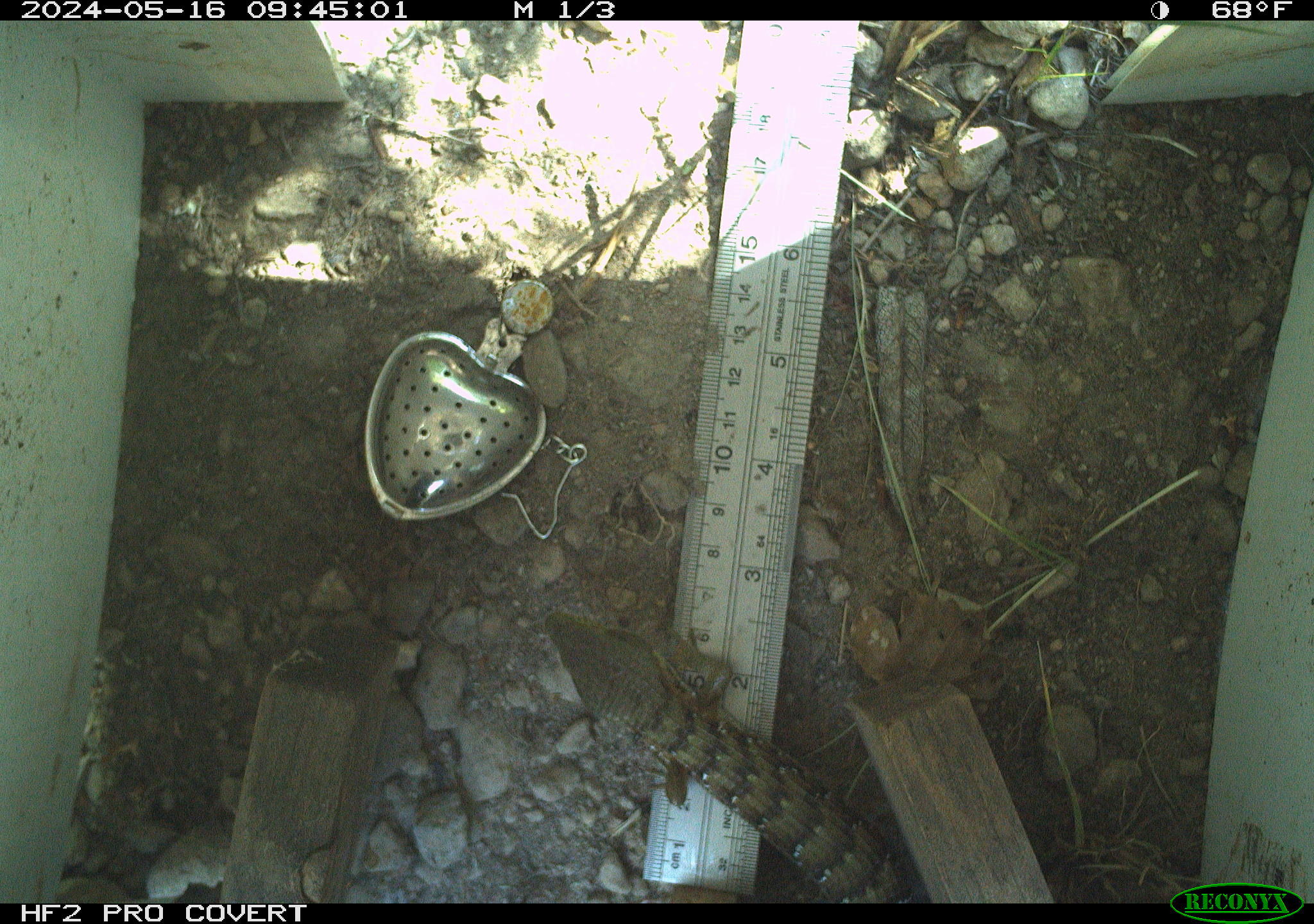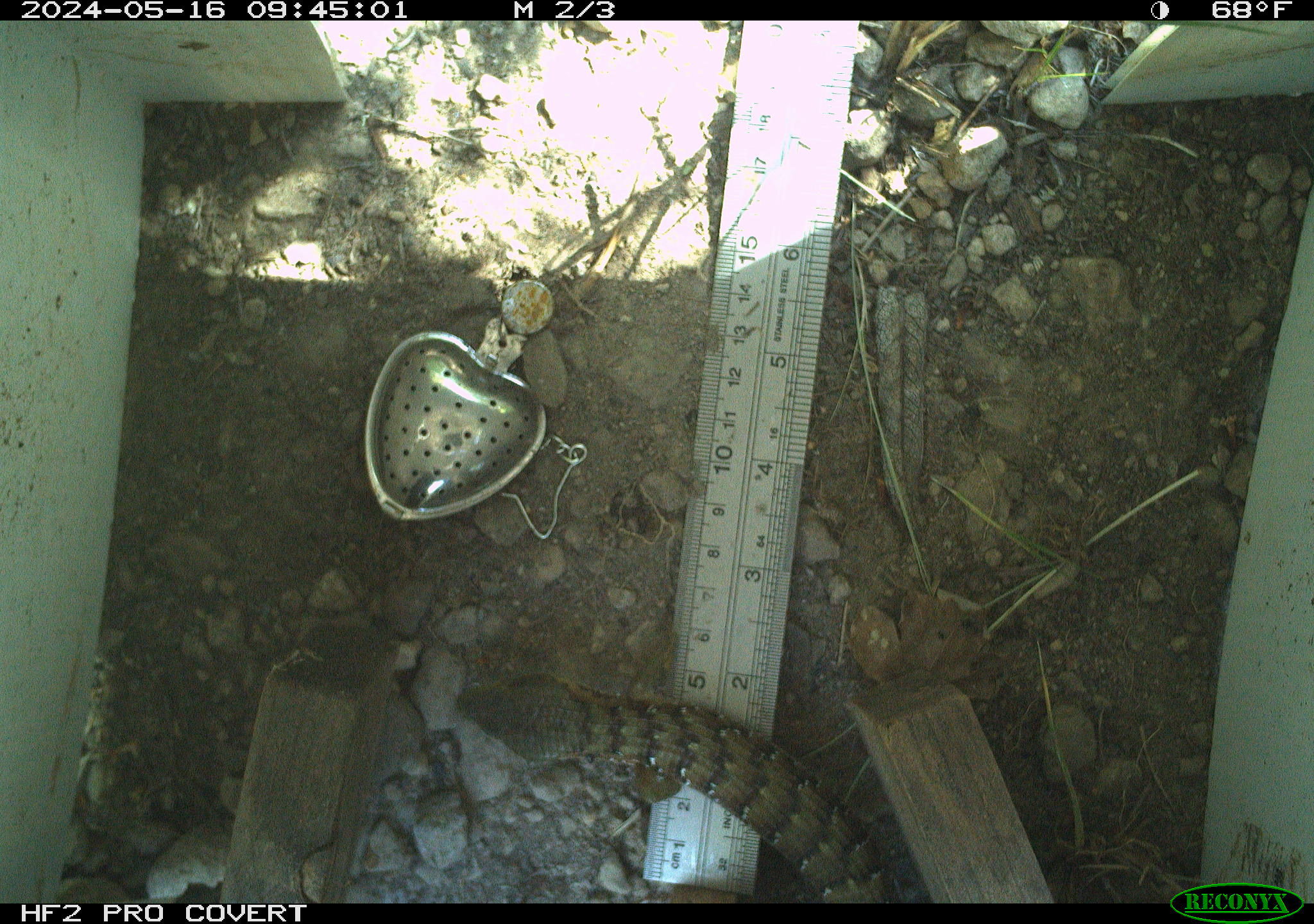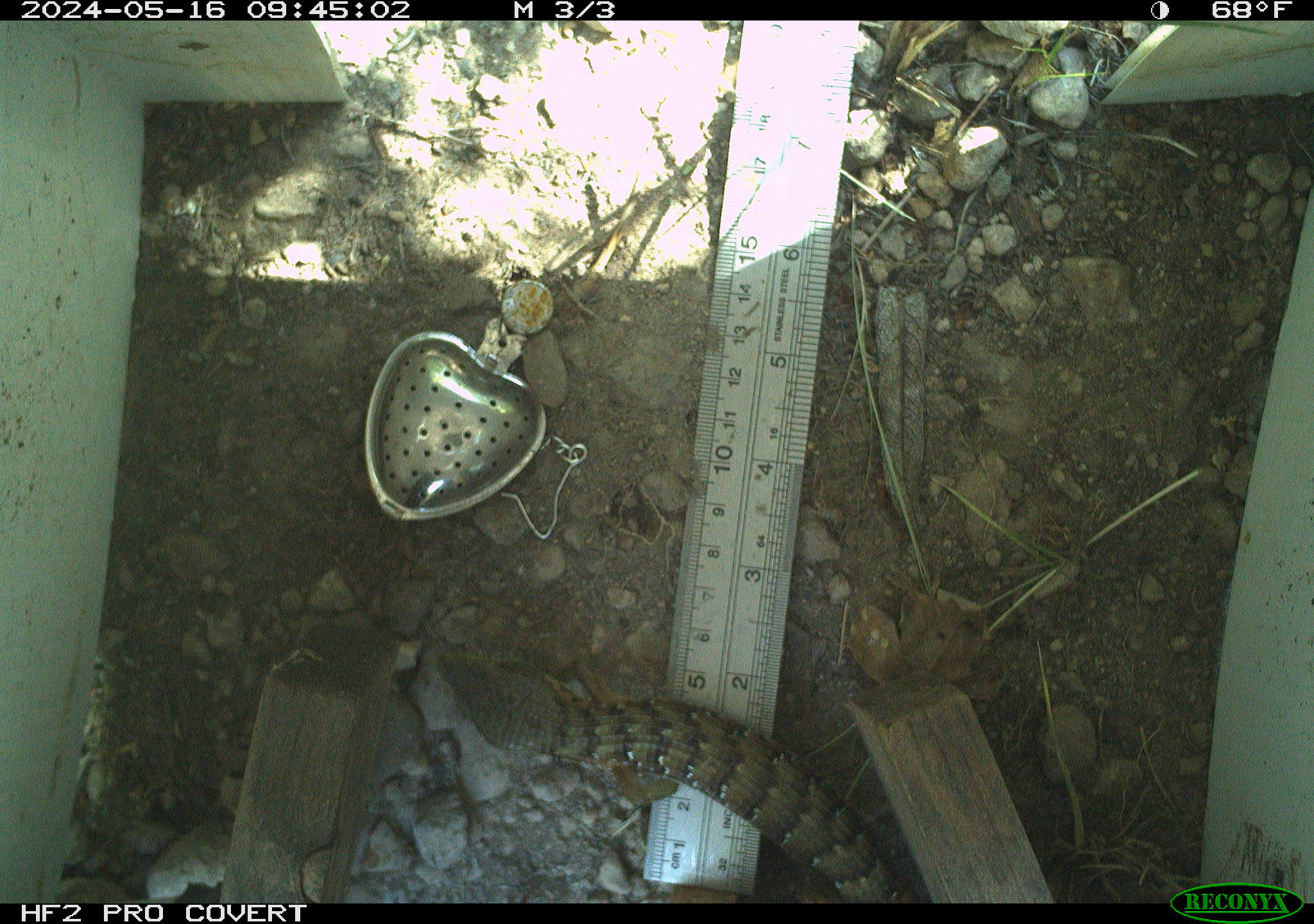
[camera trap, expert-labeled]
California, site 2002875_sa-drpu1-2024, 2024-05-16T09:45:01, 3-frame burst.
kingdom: Animalia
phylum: Chordata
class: Reptilia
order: Squamata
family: Anguidae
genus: Elgaria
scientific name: Elgaria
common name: alligator lizards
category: elgaria species